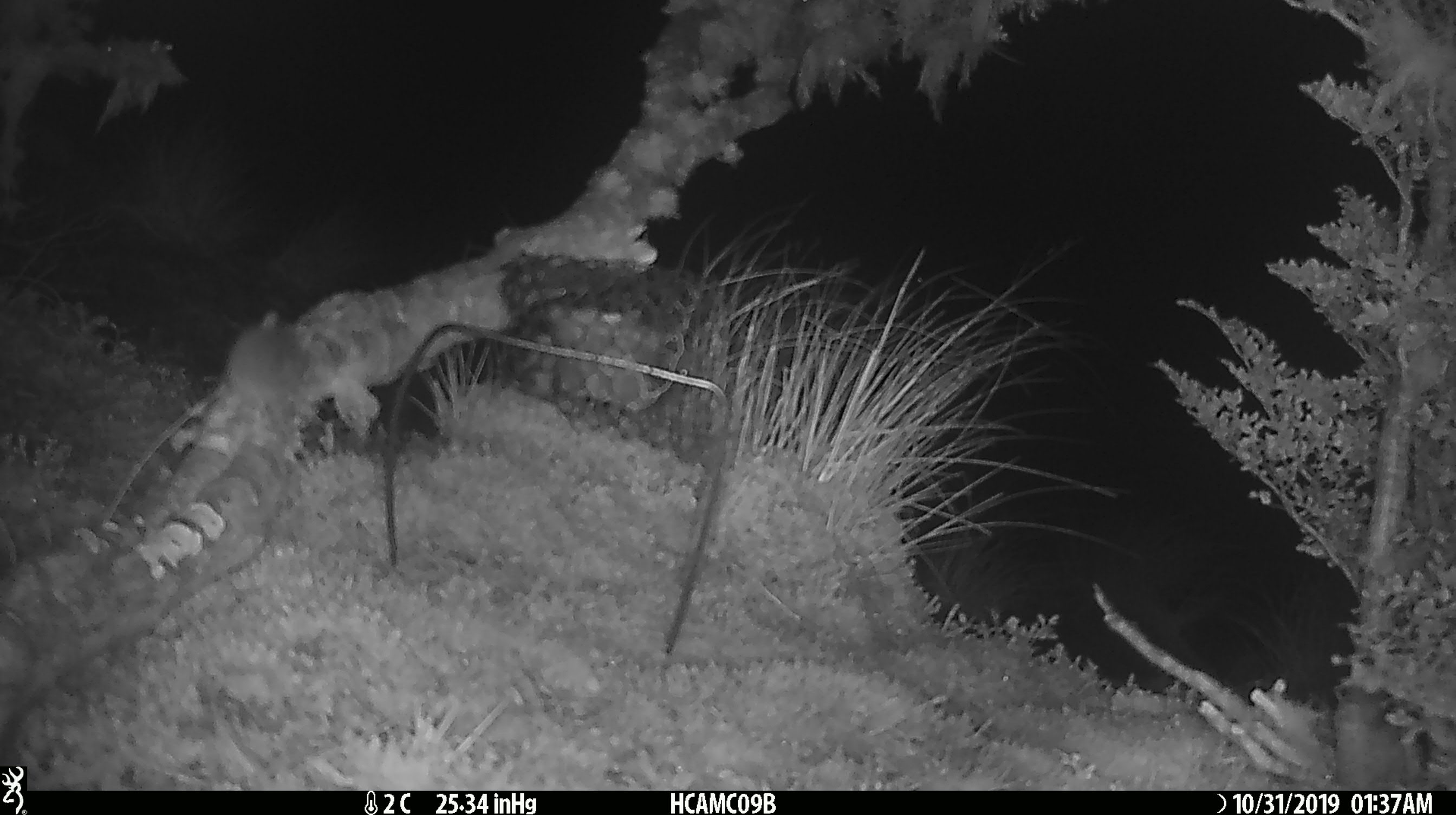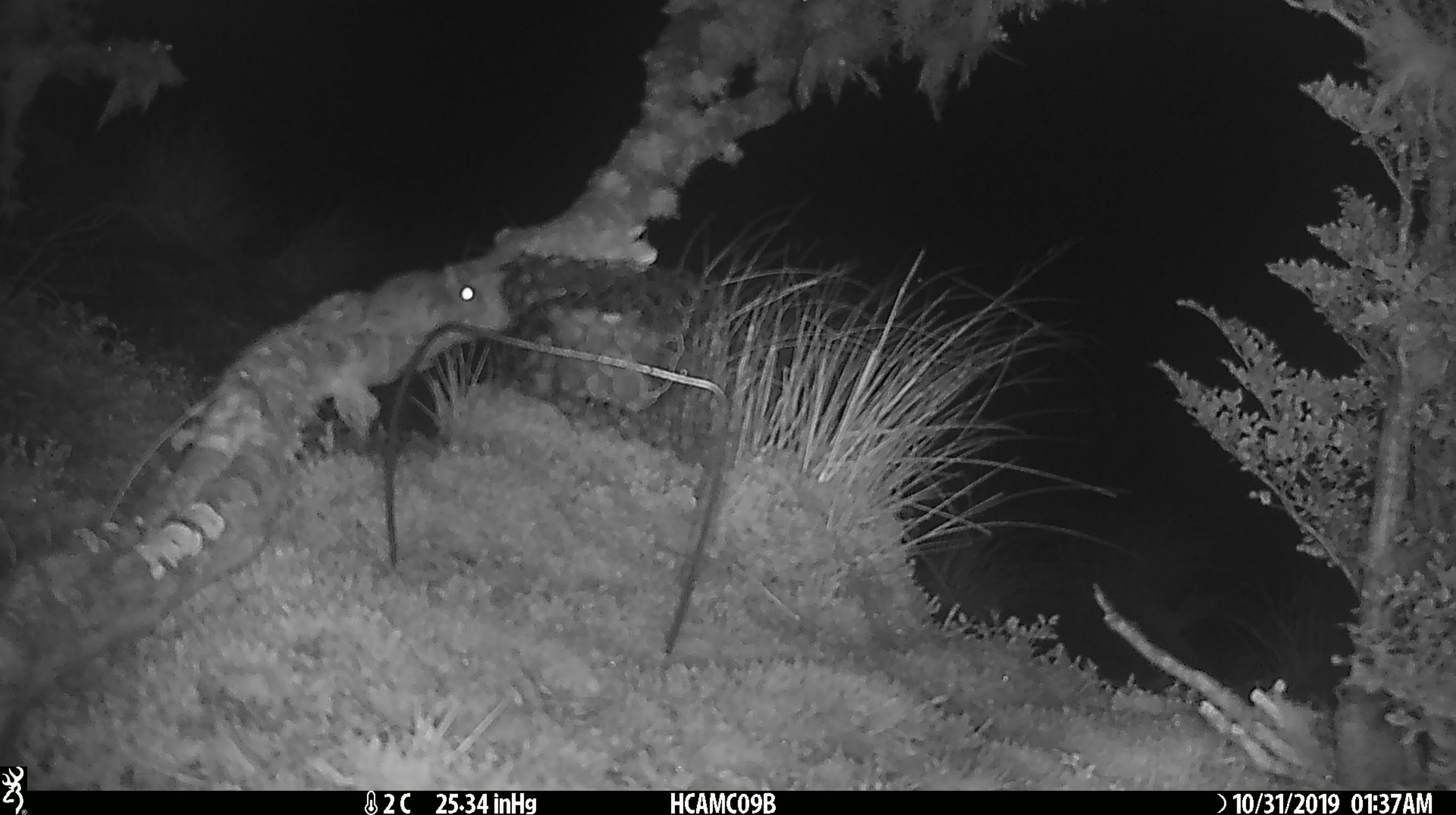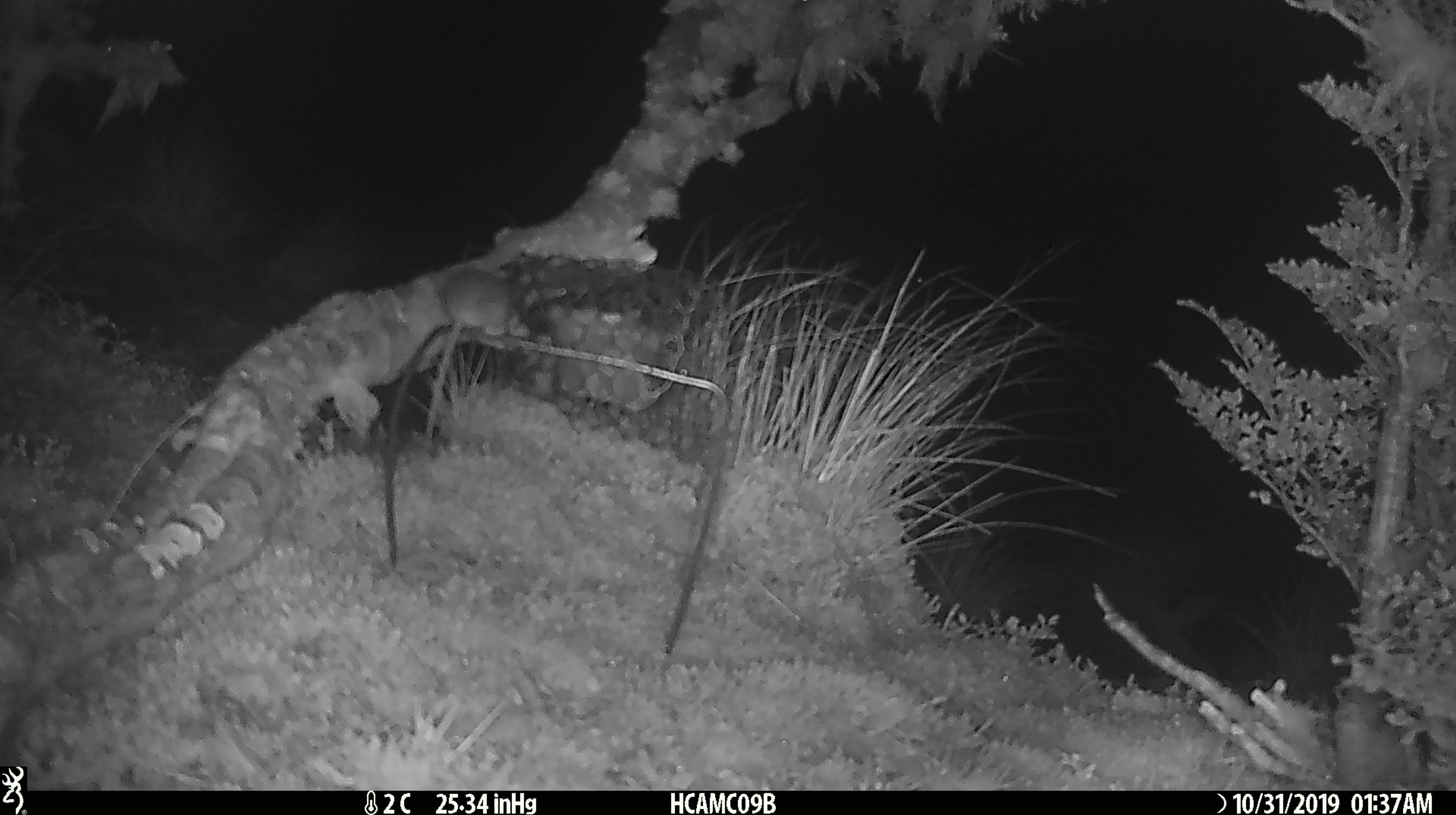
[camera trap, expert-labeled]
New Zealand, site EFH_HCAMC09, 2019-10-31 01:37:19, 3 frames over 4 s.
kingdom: Animalia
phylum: Chordata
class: Mammalia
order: Rodentia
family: Muridae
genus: Mus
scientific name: Mus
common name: mouse